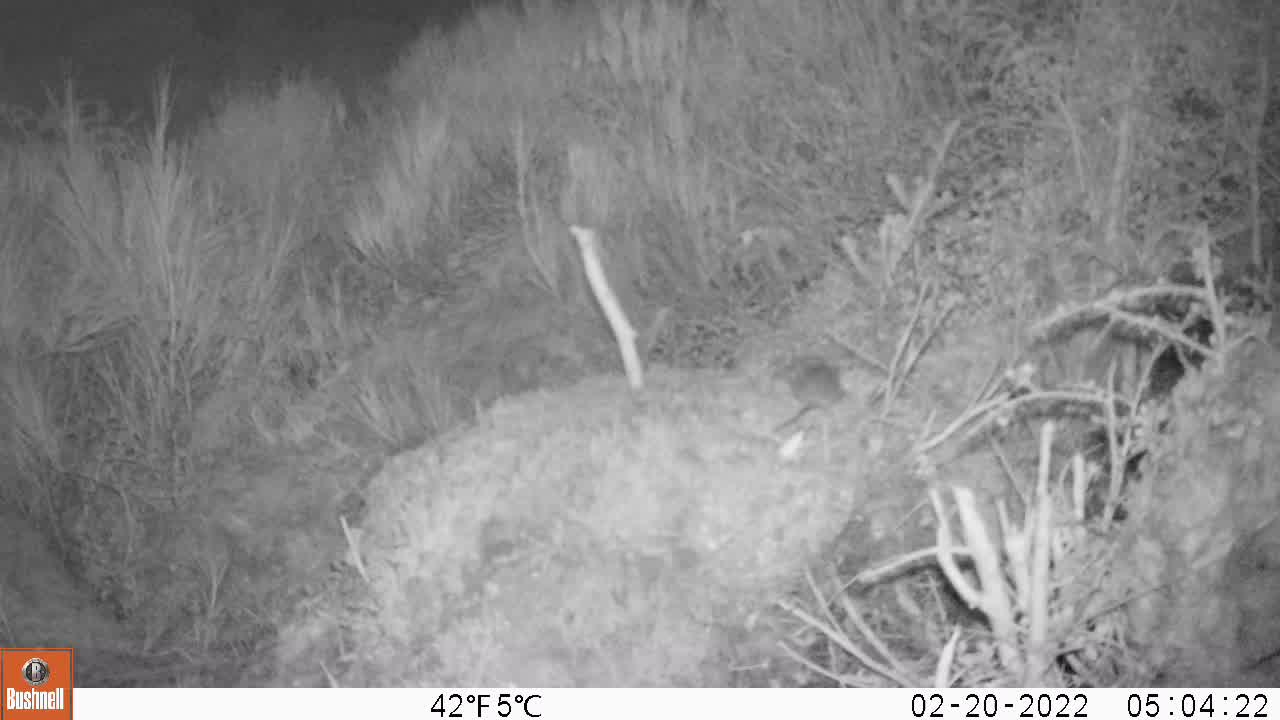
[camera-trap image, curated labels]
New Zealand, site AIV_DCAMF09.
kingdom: Animalia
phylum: Chordata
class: Mammalia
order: Rodentia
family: Muridae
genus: Mus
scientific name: Mus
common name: mouse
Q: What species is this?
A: Mouse (Mus).